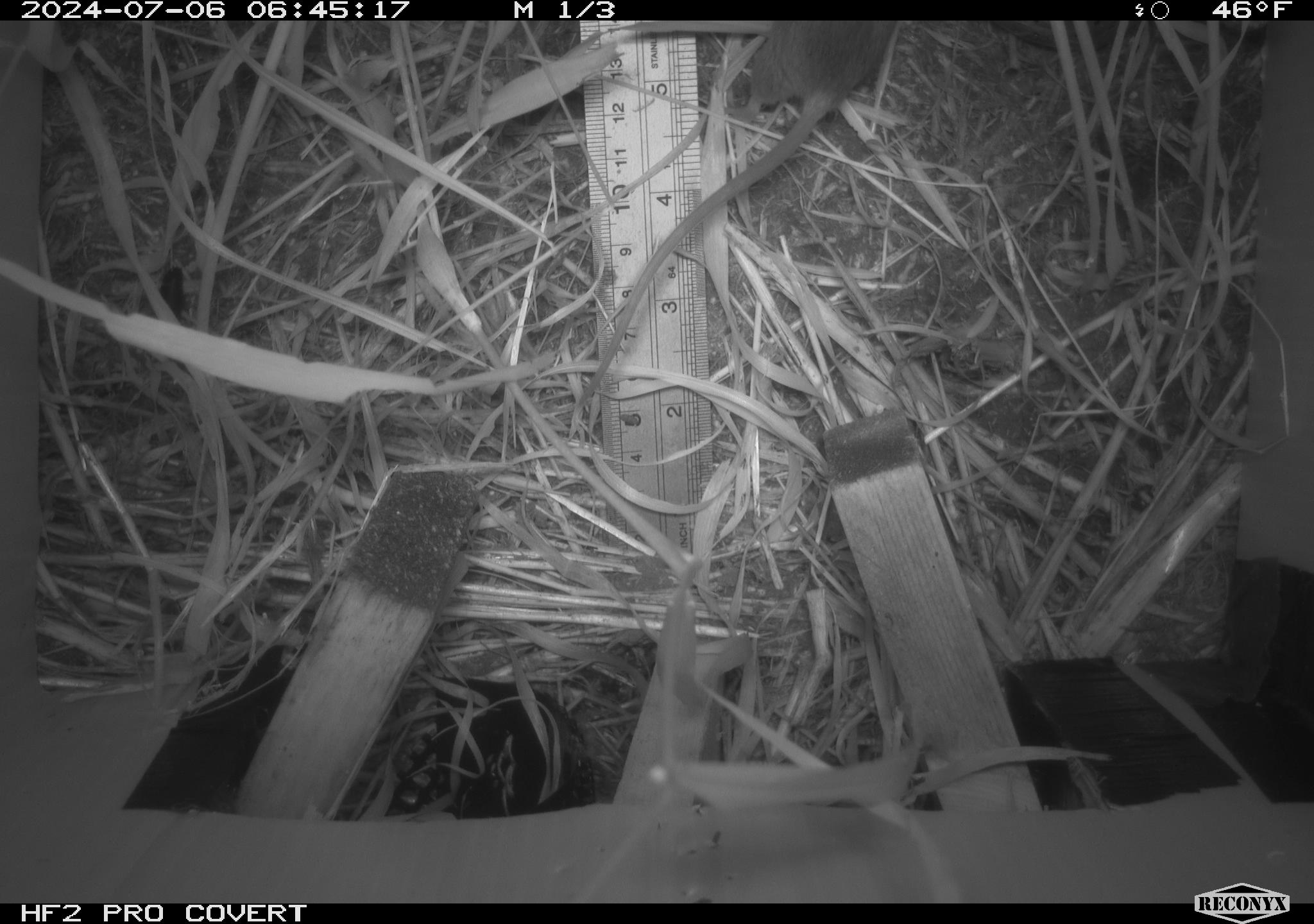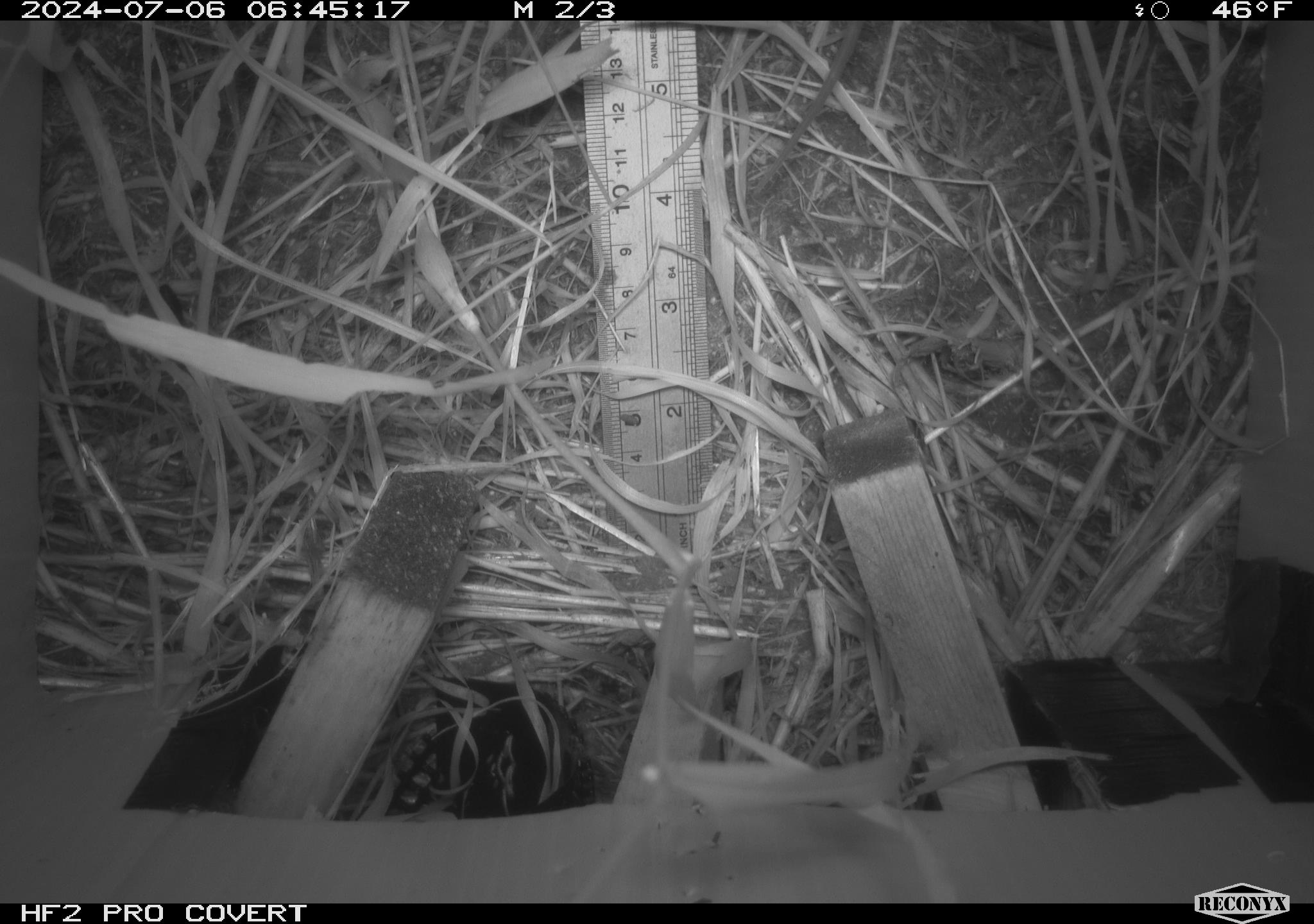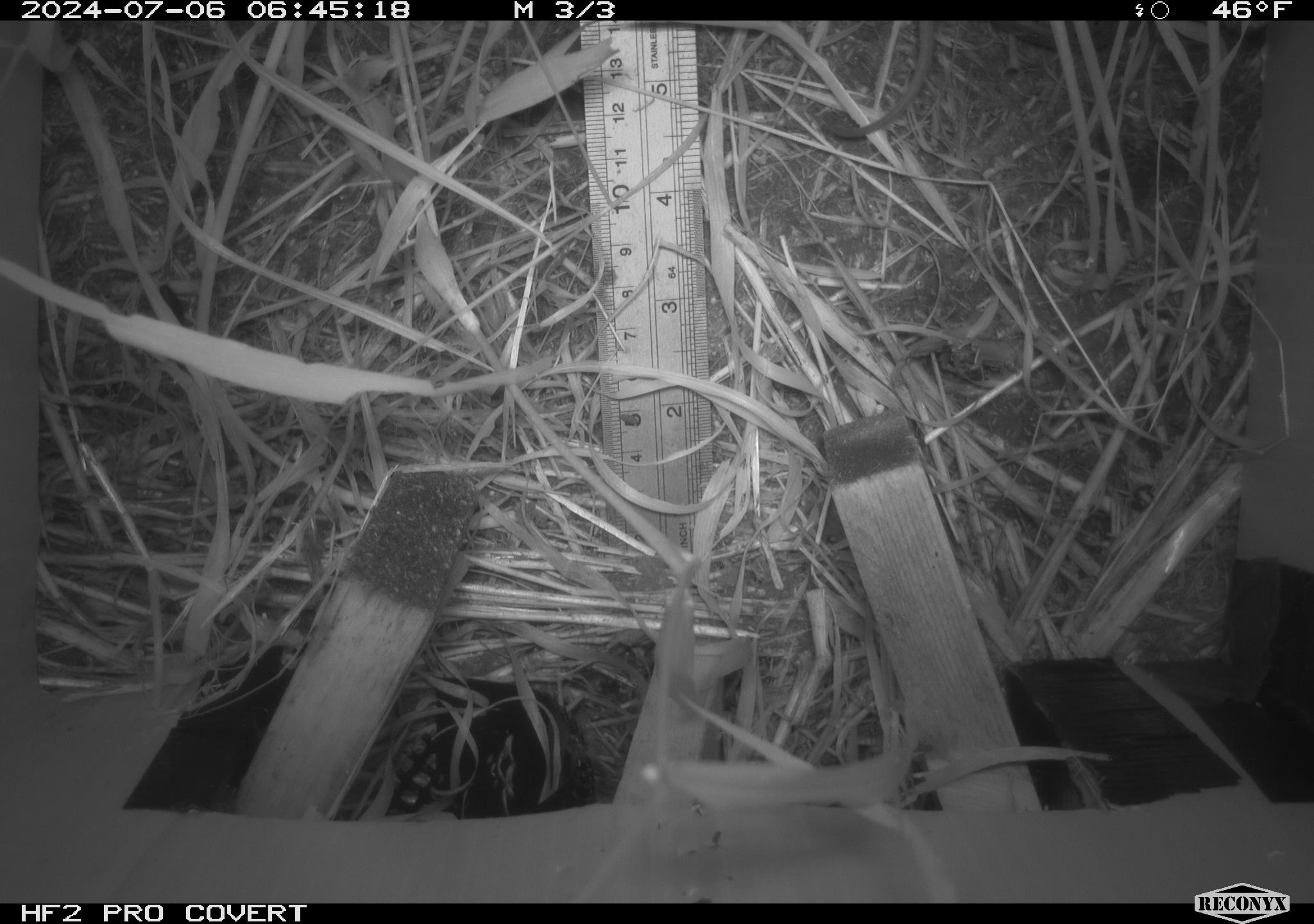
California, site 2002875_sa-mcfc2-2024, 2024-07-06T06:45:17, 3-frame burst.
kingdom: Animalia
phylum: Chordata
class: Mammalia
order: Rodentia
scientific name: Rodentia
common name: rodent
Rodent (Rodentia).